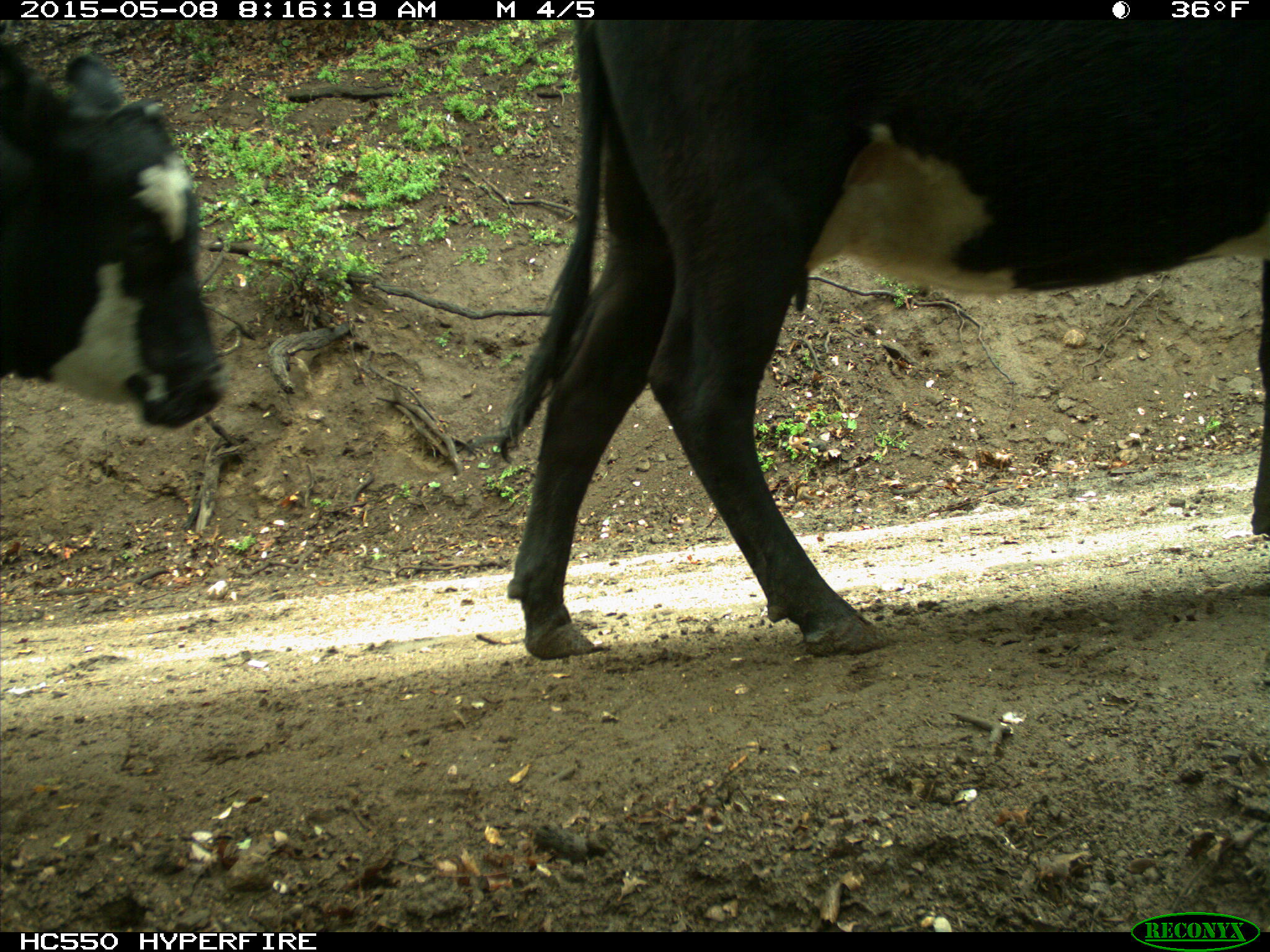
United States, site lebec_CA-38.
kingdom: Animalia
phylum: Chordata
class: Mammalia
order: Artiodactyla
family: Bovidae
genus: Bos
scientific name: Bos taurus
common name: domestic cow